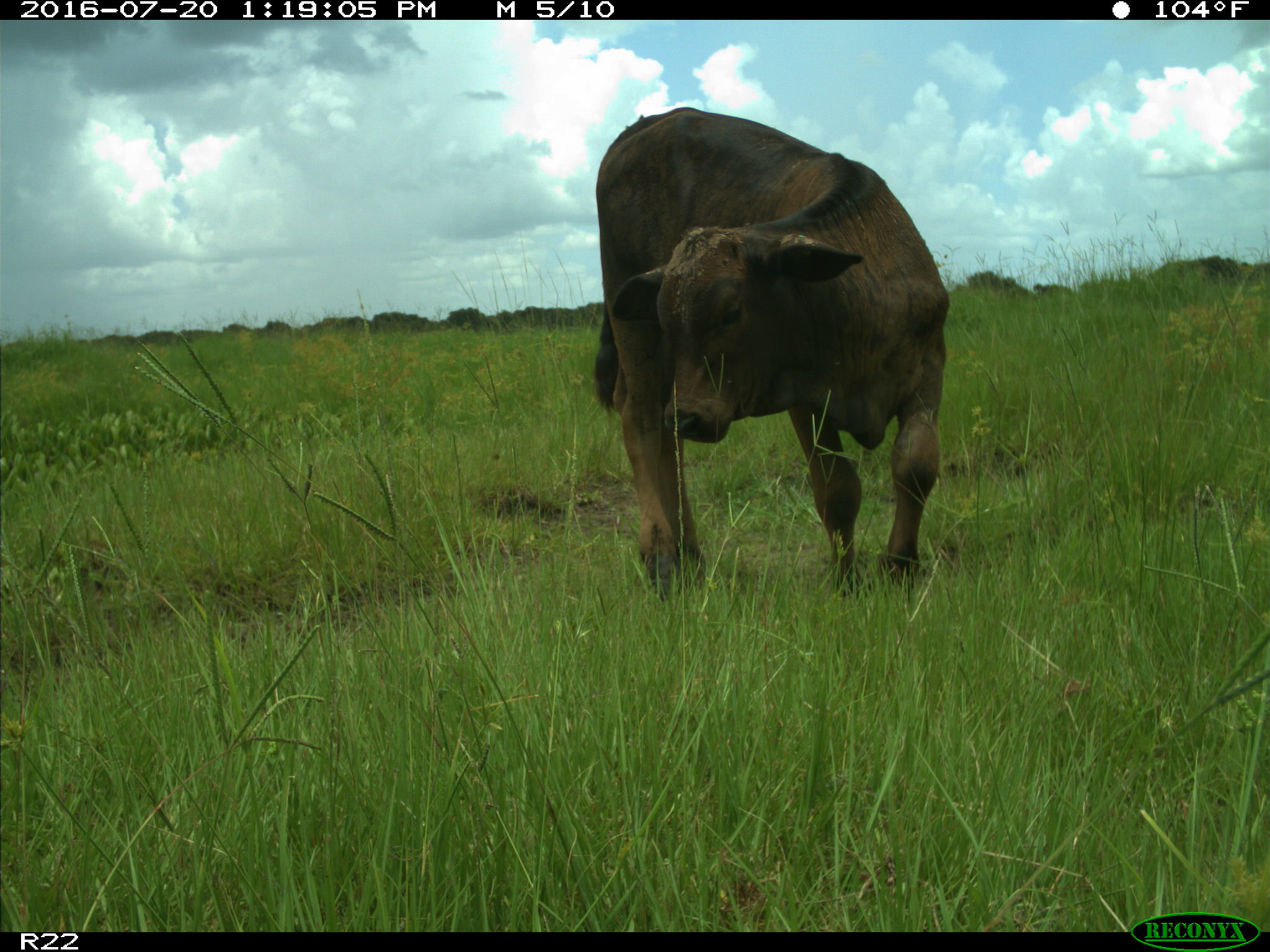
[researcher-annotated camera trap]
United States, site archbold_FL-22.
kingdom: Animalia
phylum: Chordata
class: Mammalia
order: Artiodactyla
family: Bovidae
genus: Bos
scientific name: Bos taurus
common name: domestic cow